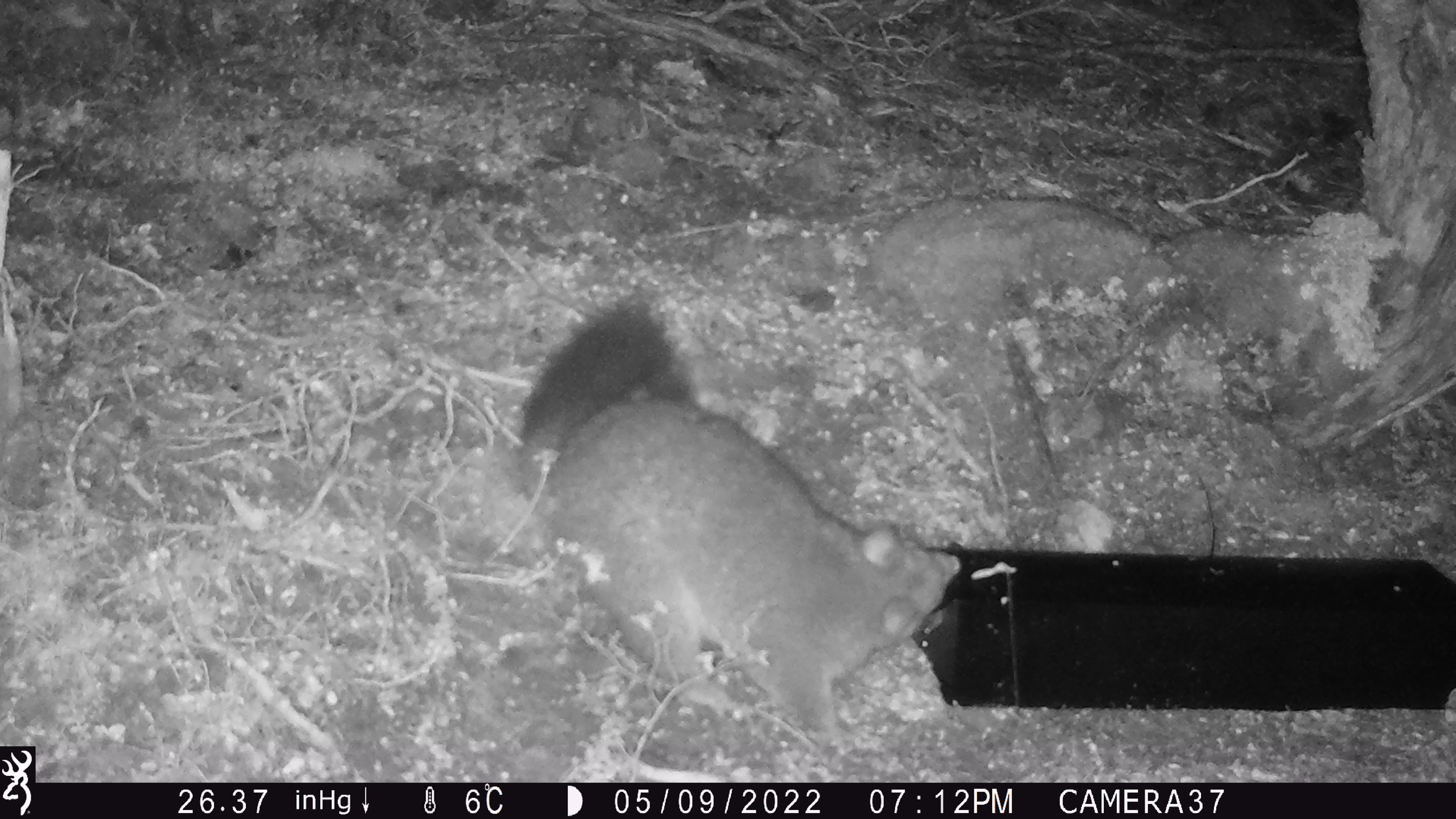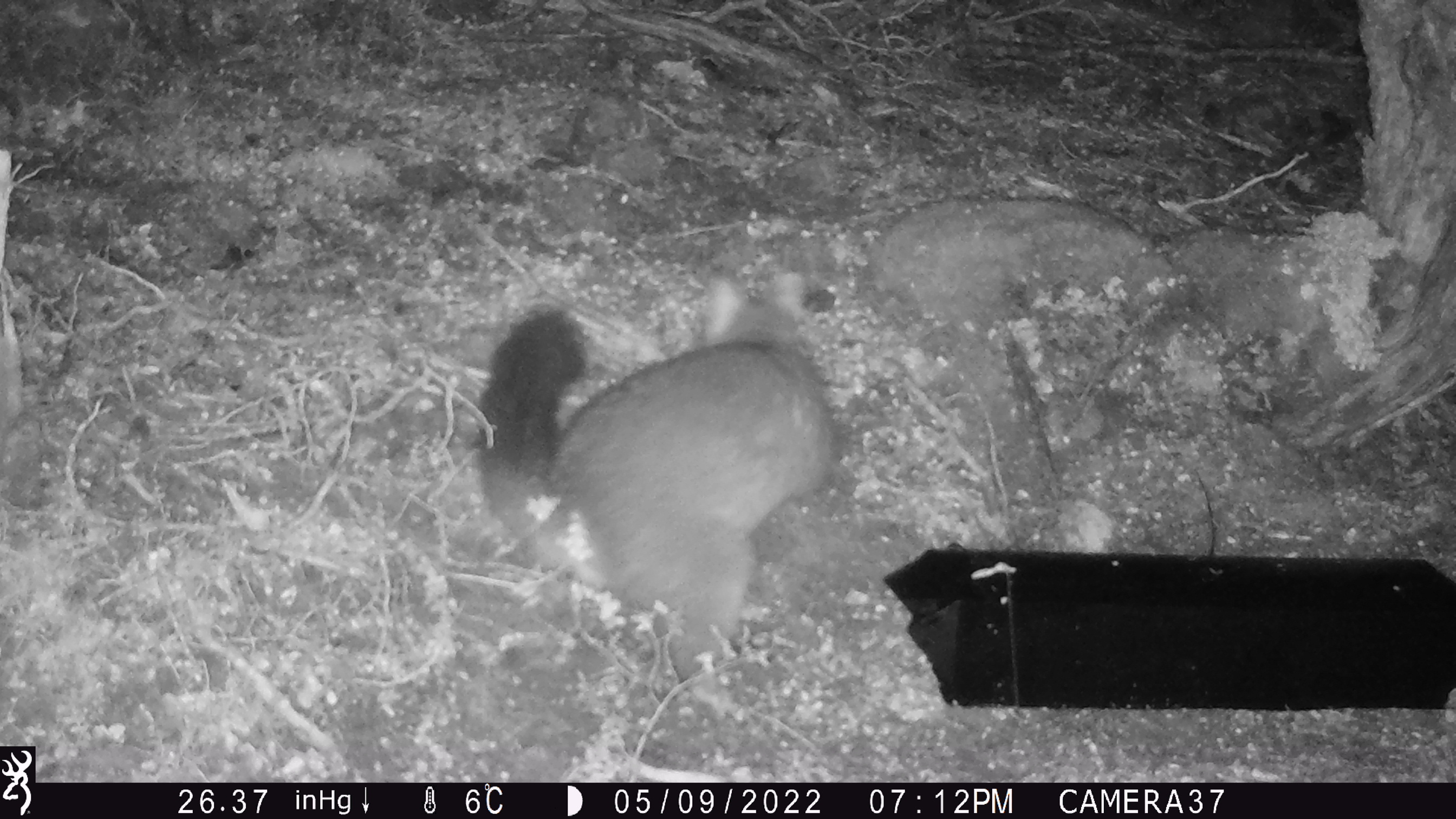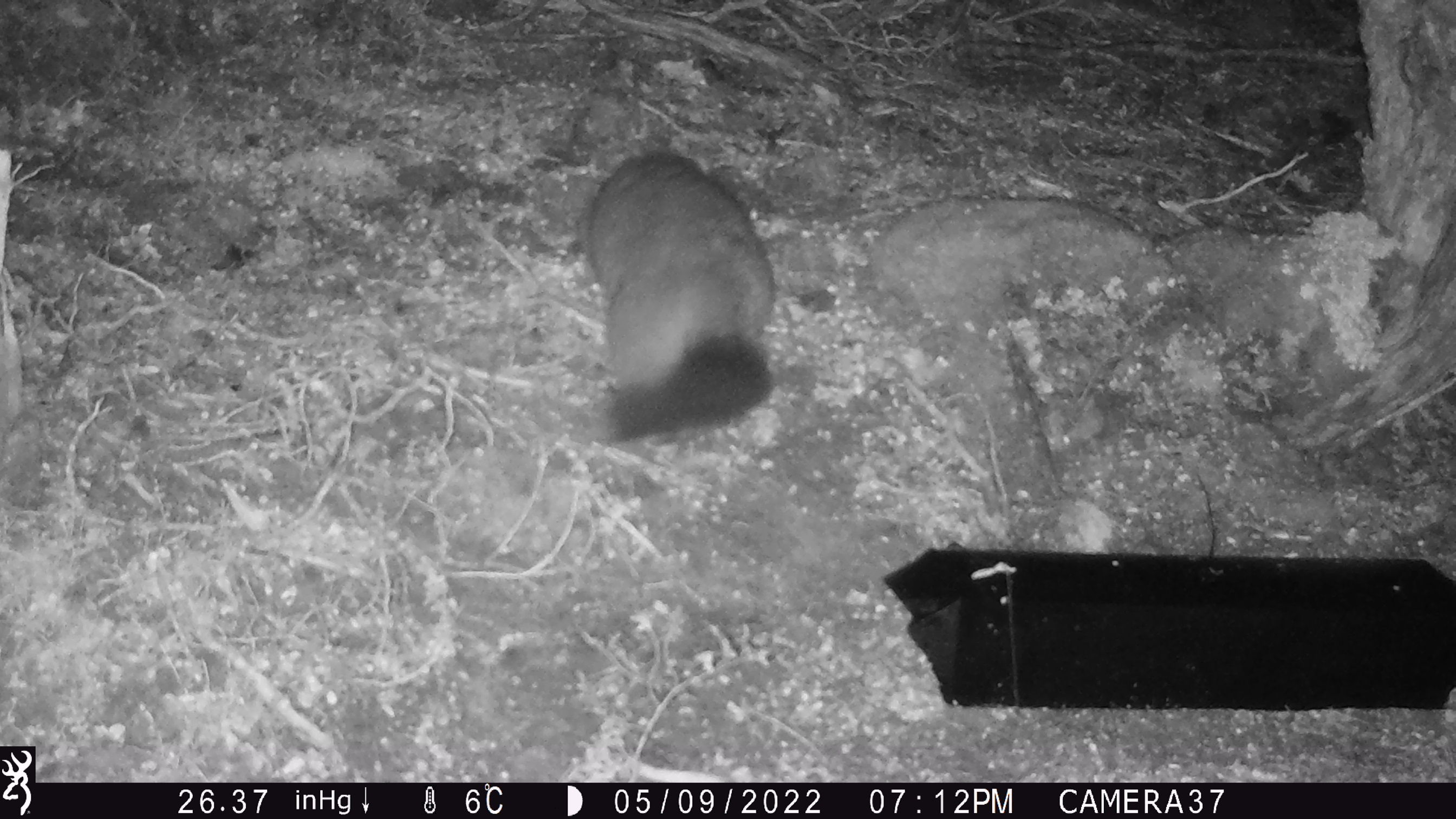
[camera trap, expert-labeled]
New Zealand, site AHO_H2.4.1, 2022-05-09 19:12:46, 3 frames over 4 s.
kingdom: Animalia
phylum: Chordata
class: Mammalia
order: Diprotodontia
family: Phalangeridae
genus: Trichosurus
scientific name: Trichosurus vulpecula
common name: common brushtail possum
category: possum